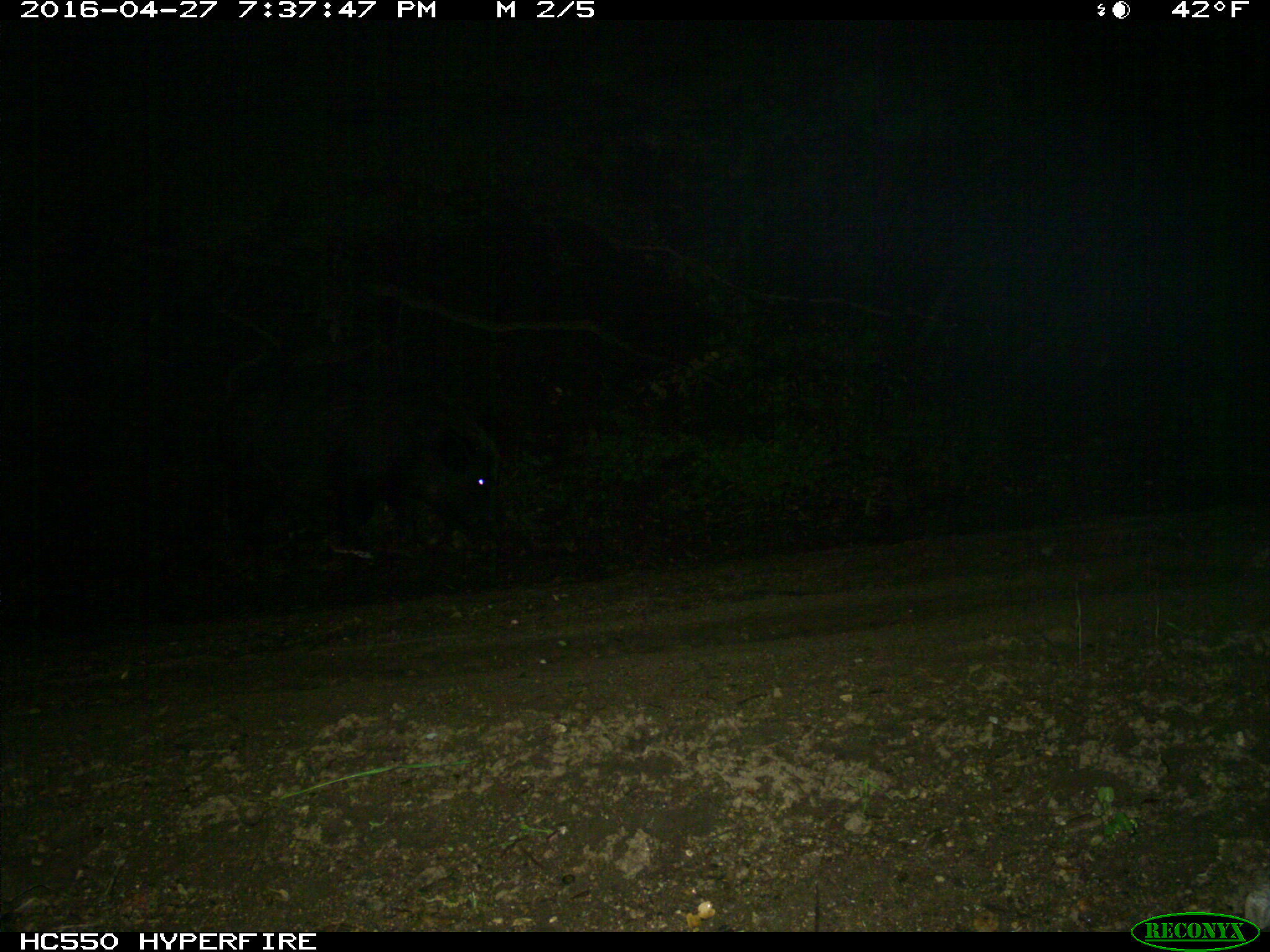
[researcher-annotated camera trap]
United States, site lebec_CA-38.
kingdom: Animalia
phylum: Chordata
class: Mammalia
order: Artiodactyla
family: Suidae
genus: Sus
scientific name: Sus scrofa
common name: wild boar